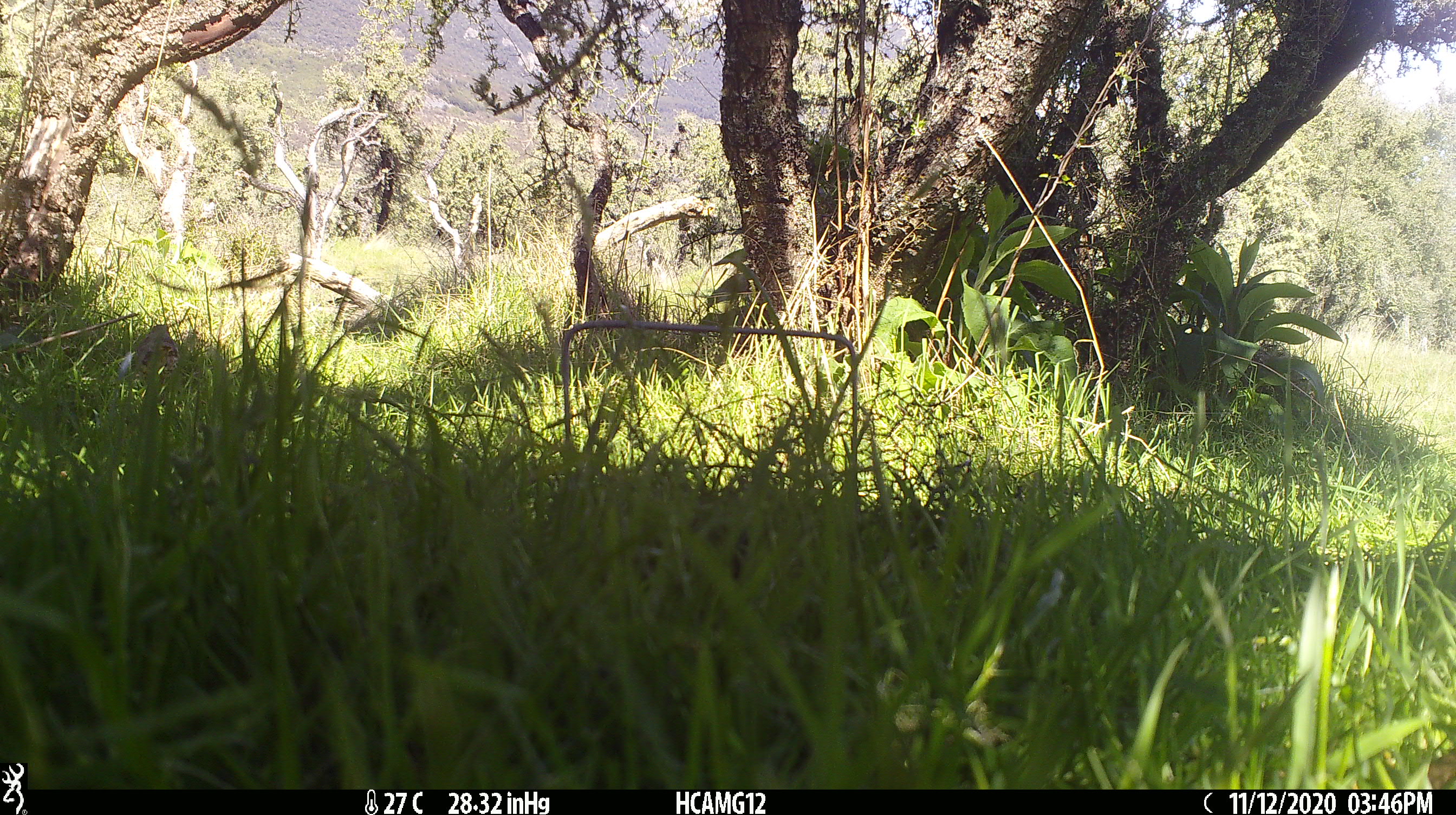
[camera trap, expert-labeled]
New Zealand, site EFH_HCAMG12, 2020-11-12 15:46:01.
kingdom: Animalia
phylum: Chordata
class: Aves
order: Passeriformes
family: Turdidae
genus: Turdus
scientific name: Turdus philomelos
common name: song thrush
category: thrush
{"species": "thrush (song thrush) (Turdus philomelos)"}